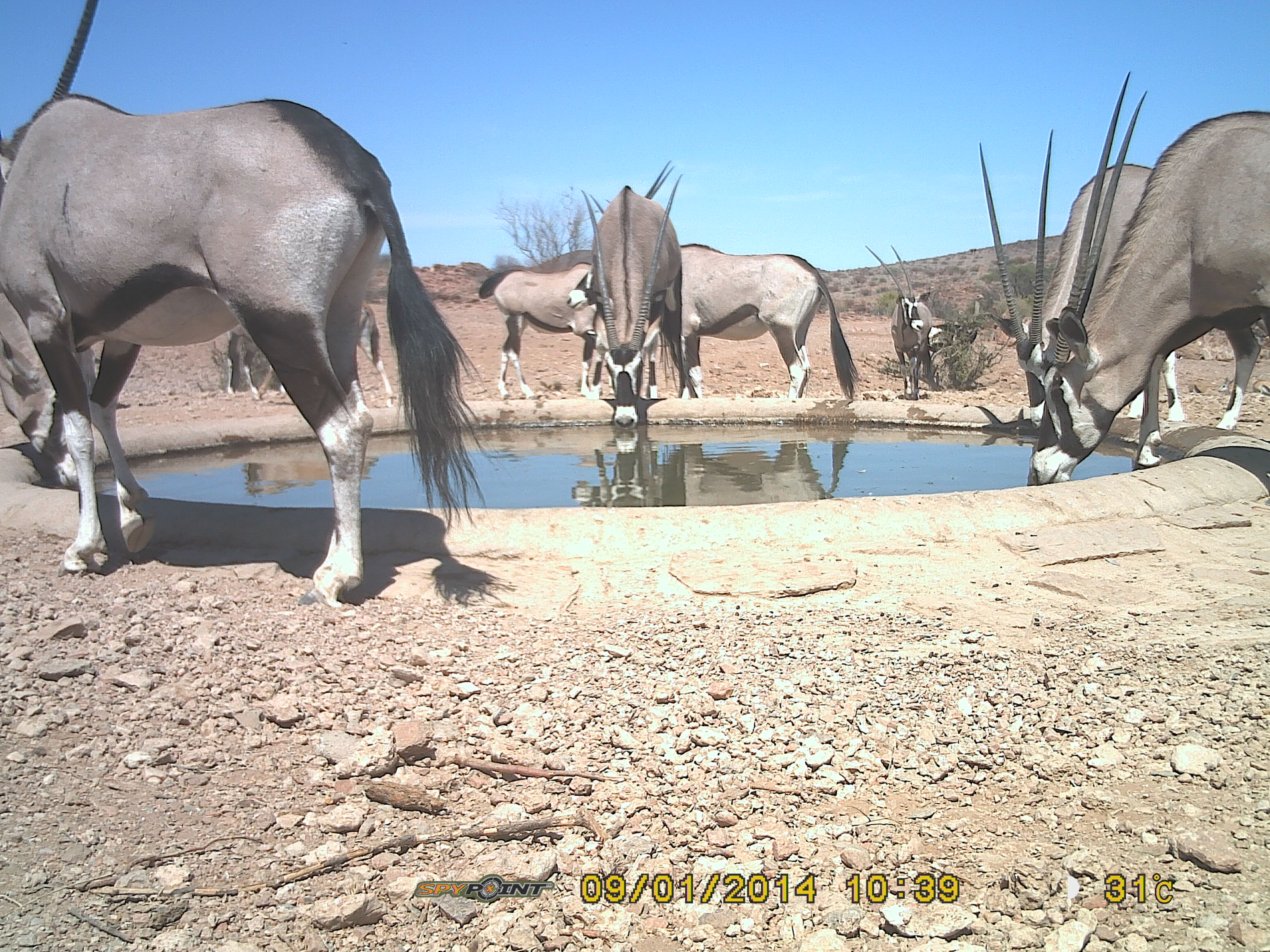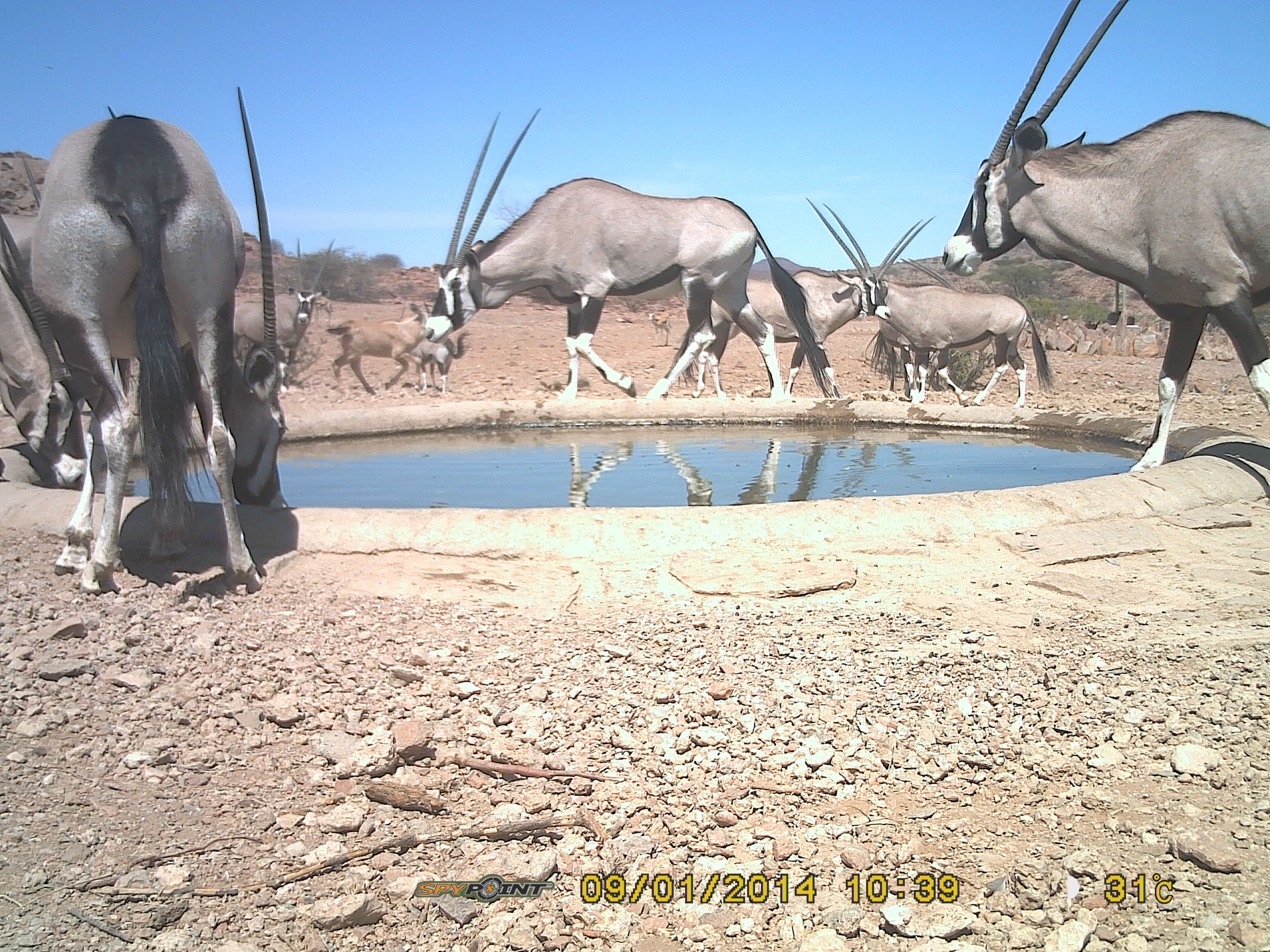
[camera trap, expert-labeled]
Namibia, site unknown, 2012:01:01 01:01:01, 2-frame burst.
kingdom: Animalia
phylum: Chordata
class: Mammalia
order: Artiodactyla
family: Bovidae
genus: Oryx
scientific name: Oryx gazella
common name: gemsbok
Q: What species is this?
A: Oryx gazella (gemsbok).